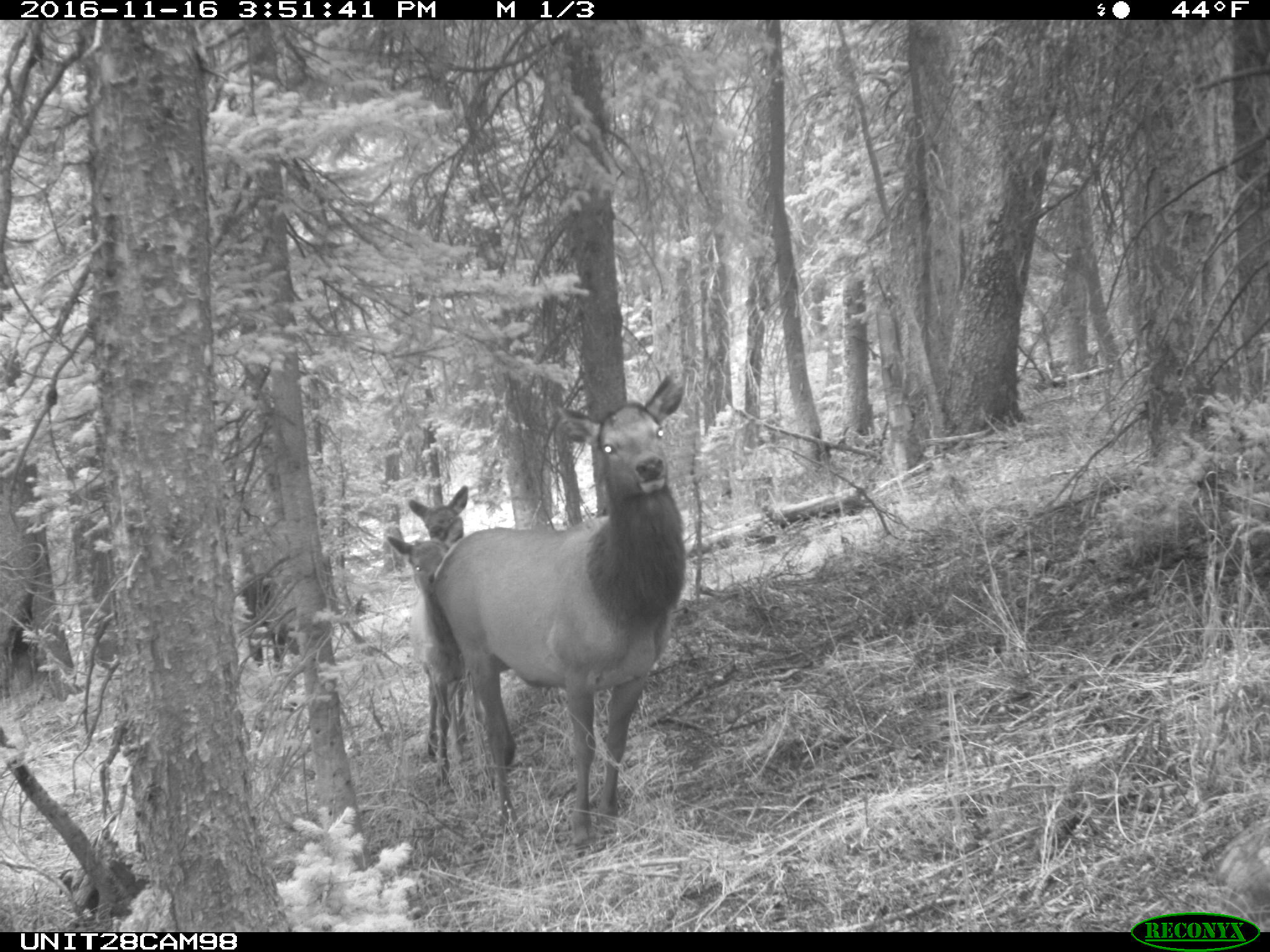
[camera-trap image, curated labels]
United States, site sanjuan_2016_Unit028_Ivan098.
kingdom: Animalia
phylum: Chordata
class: Mammalia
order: Artiodactyla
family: Cervidae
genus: Cervus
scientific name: Cervus elaphus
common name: red deer